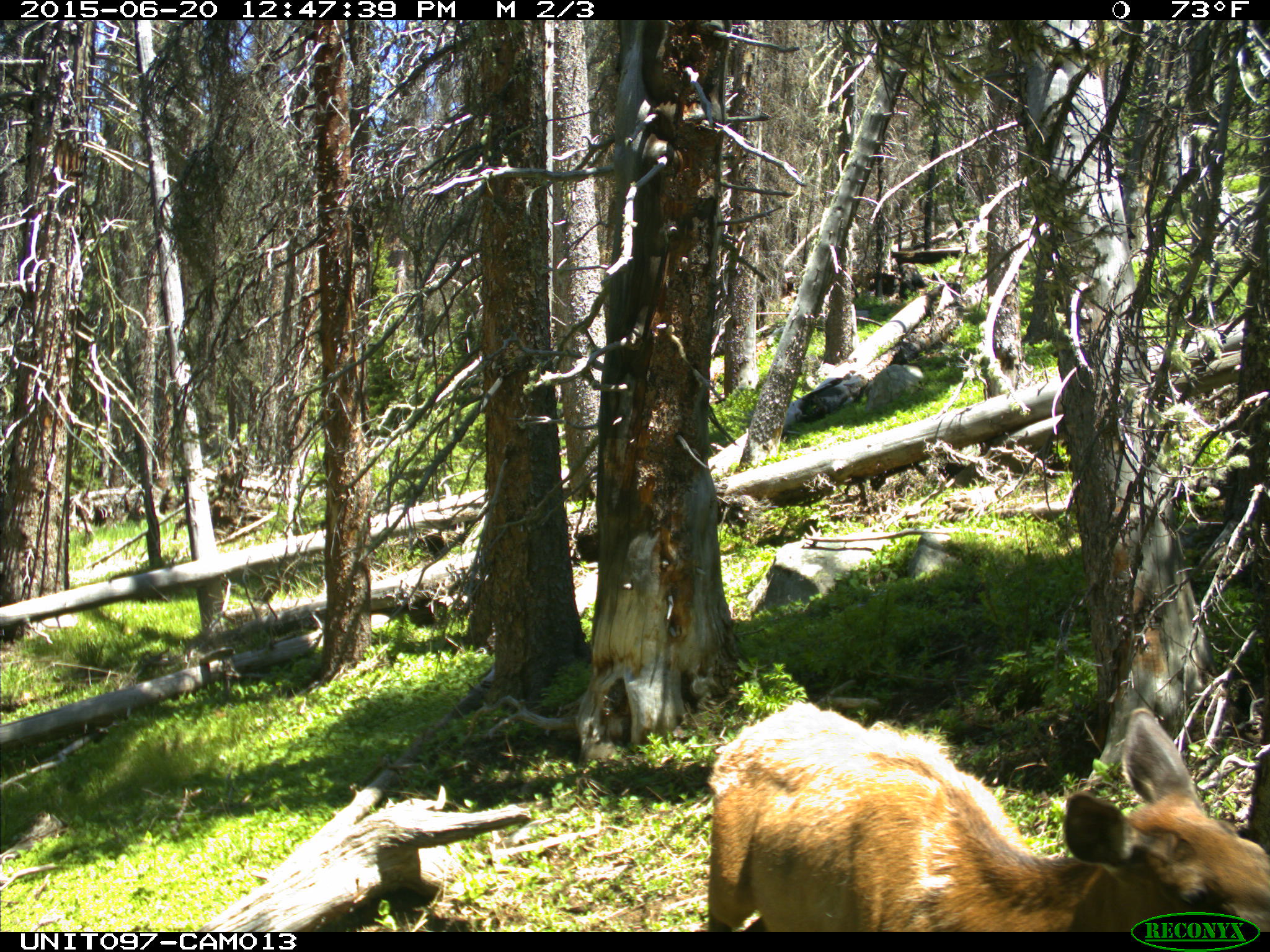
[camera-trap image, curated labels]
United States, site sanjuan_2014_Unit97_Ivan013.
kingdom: Animalia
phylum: Chordata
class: Mammalia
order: Artiodactyla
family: Cervidae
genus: Cervus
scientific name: Cervus elaphus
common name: red deer